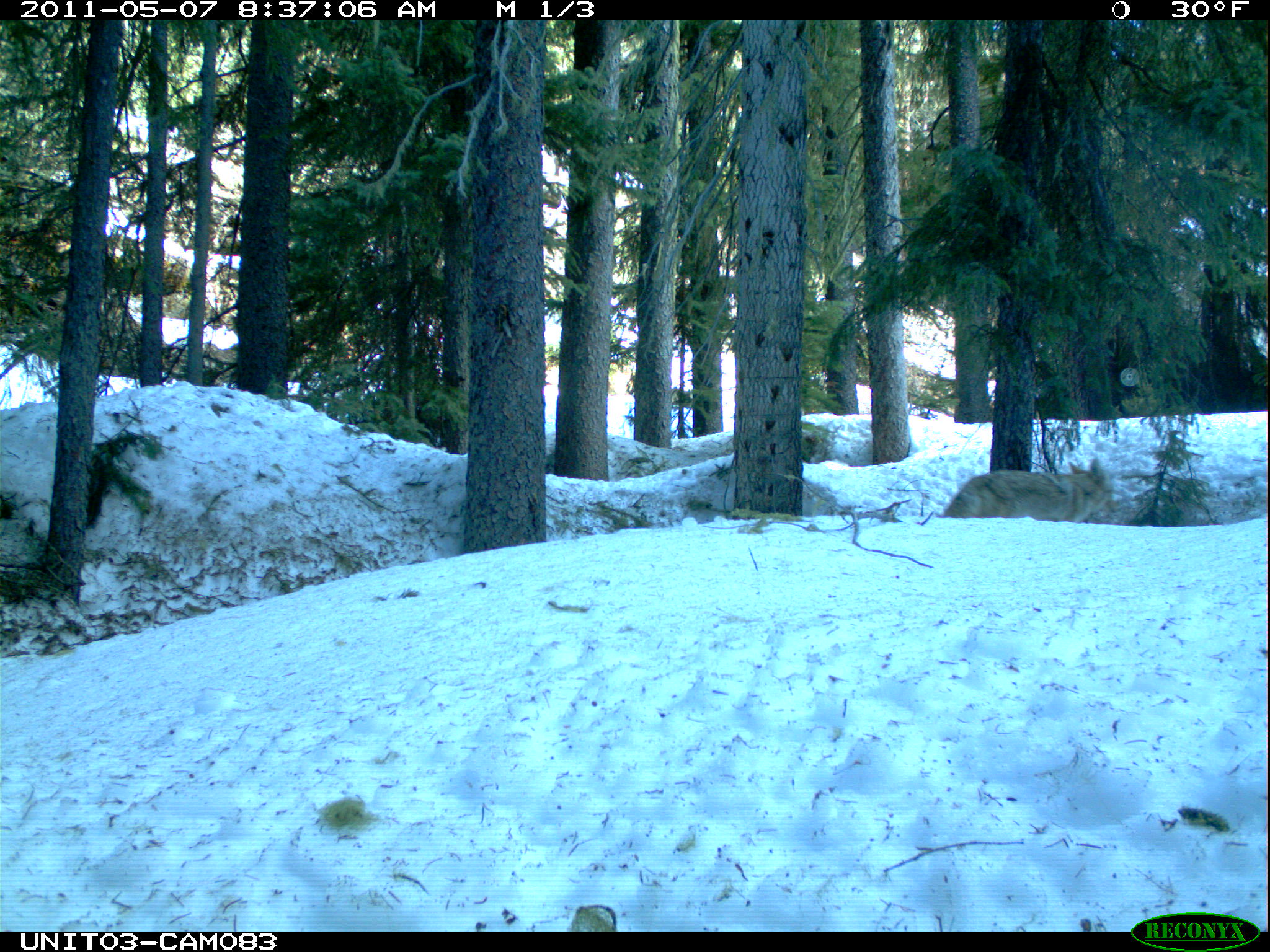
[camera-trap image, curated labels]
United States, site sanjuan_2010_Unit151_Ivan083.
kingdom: Animalia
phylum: Chordata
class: Mammalia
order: Carnivora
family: Canidae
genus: Canis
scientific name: Canis latrans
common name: coyote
Canis latrans (coyote).